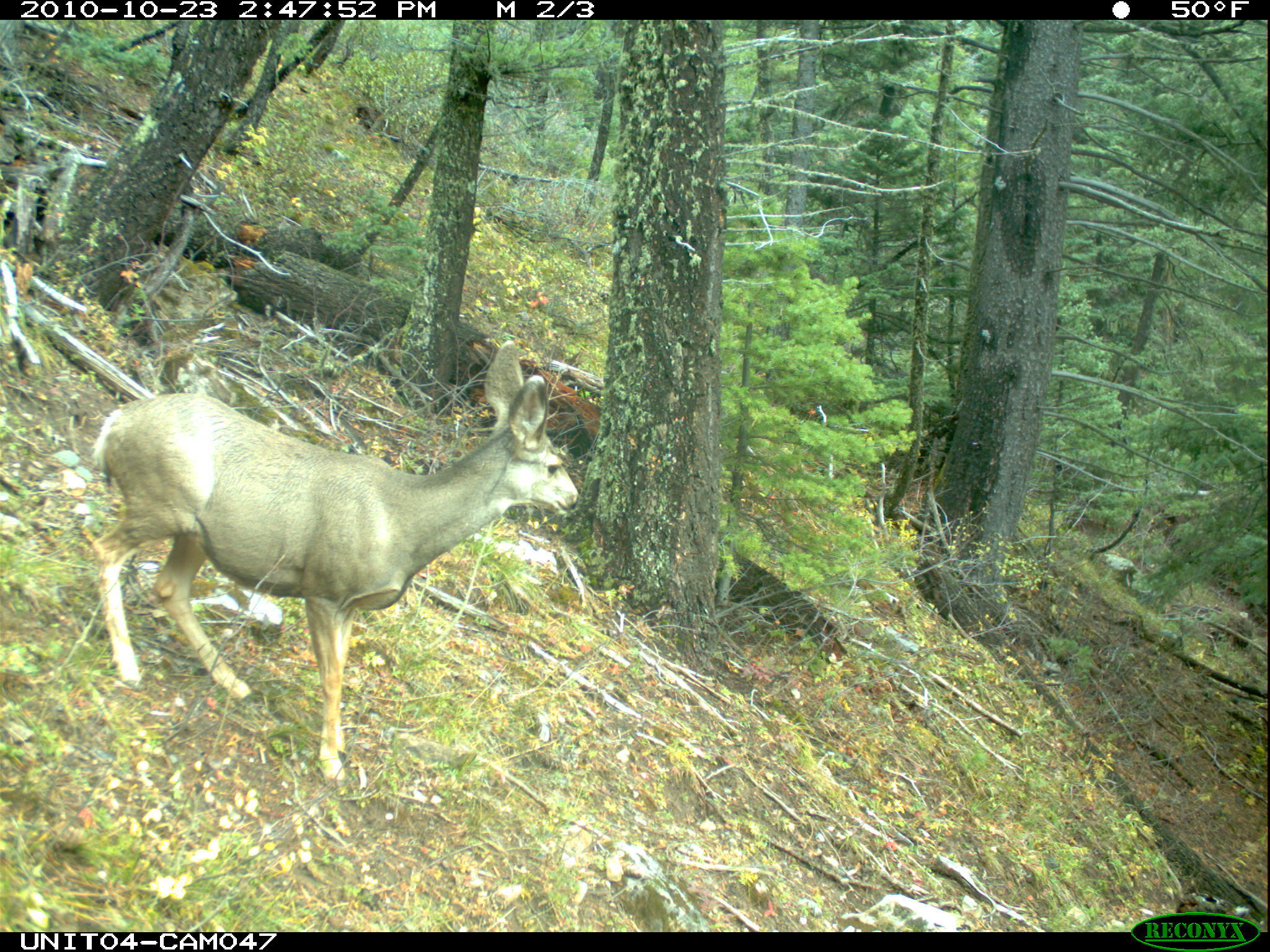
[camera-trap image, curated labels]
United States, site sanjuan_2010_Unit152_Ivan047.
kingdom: Animalia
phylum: Chordata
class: Mammalia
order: Artiodactyla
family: Cervidae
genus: Odocoileus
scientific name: Odocoileus hemionus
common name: mule deer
Odocoileus hemionus (mule deer).